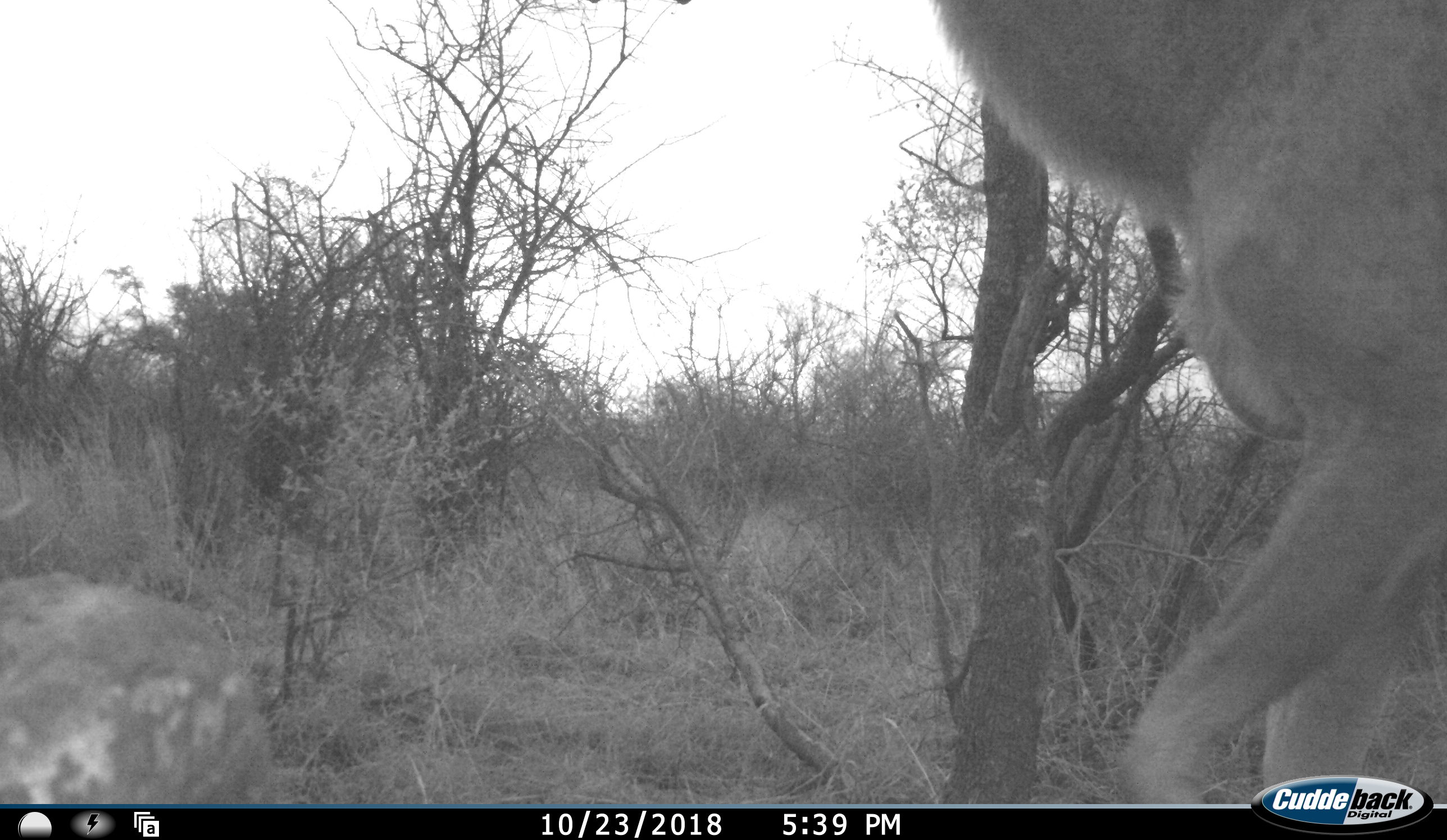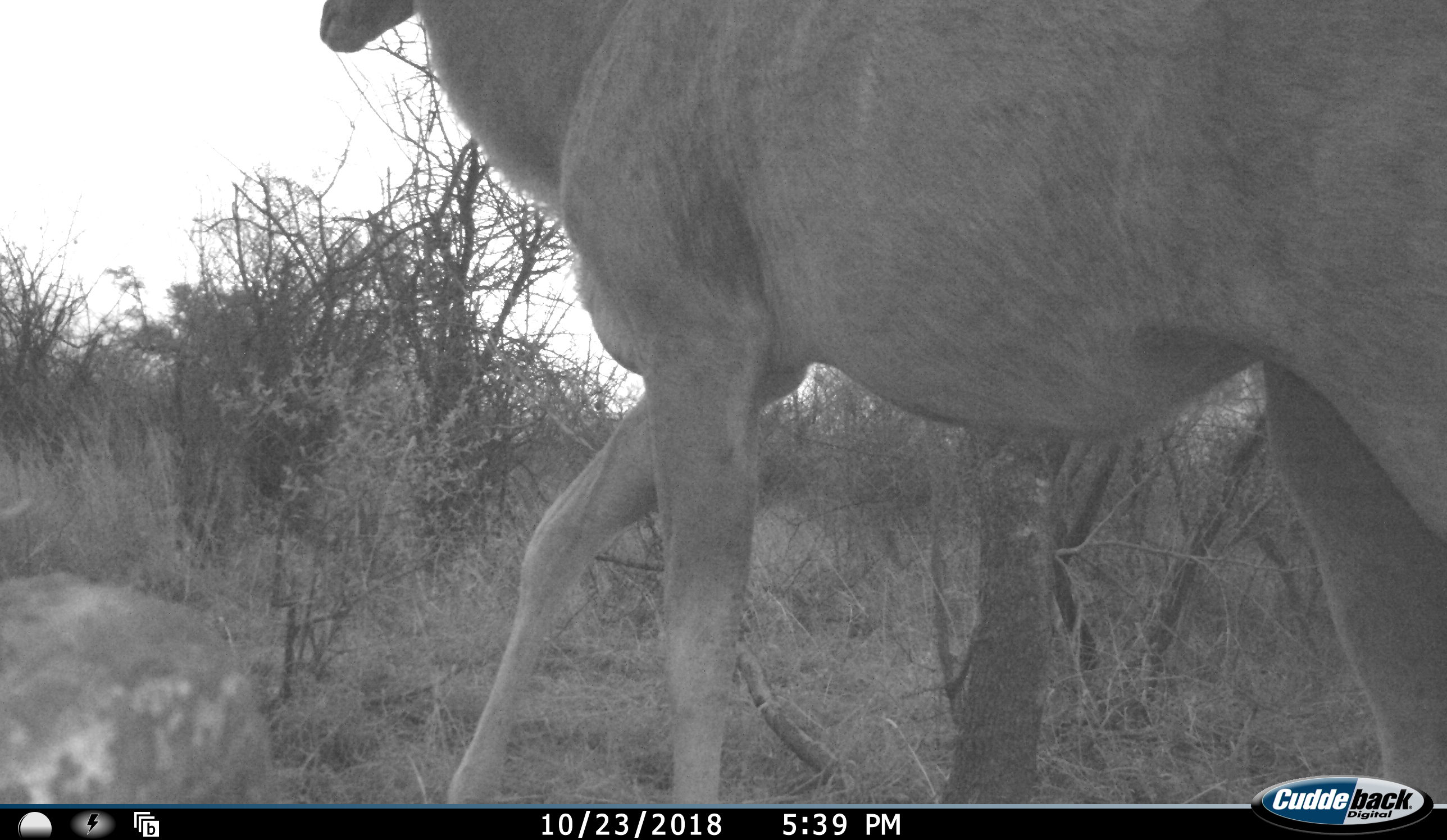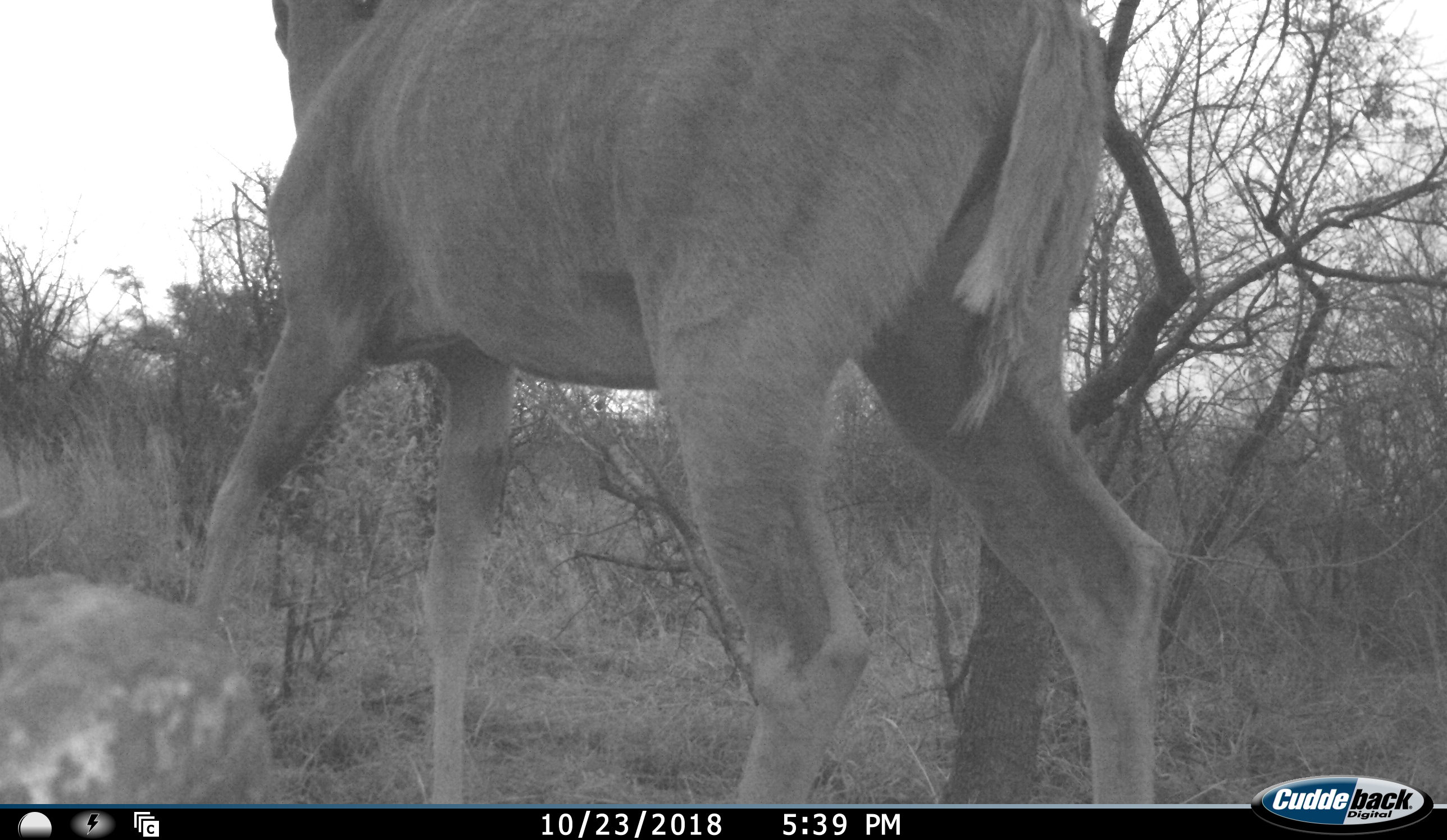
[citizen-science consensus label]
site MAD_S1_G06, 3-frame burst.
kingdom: Animalia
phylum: Chordata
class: Mammalia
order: Artiodactyla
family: Bovidae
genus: Tragelaphus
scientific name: Tragelaphus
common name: kudu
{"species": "kudu (Tragelaphus)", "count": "1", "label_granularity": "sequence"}